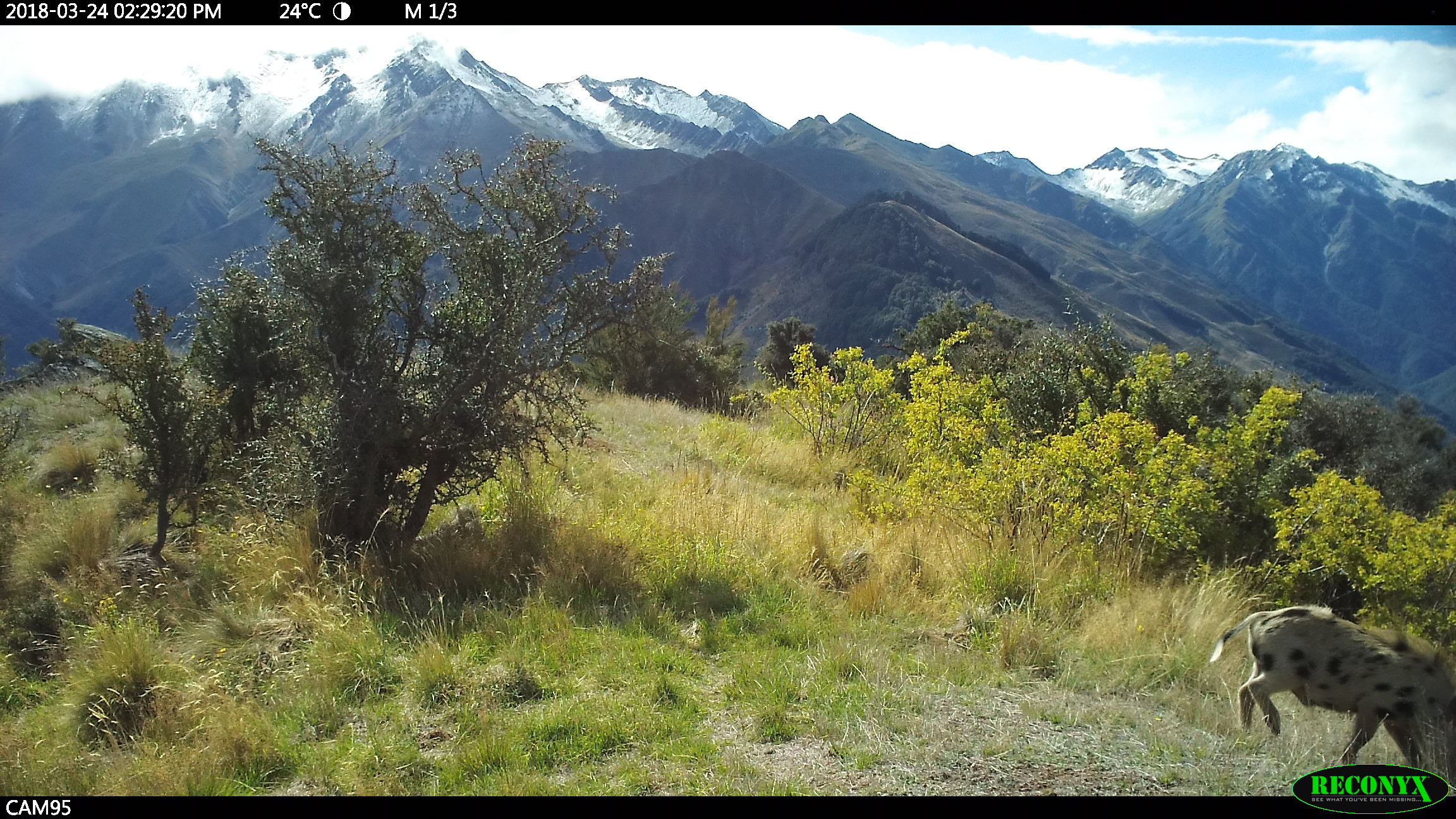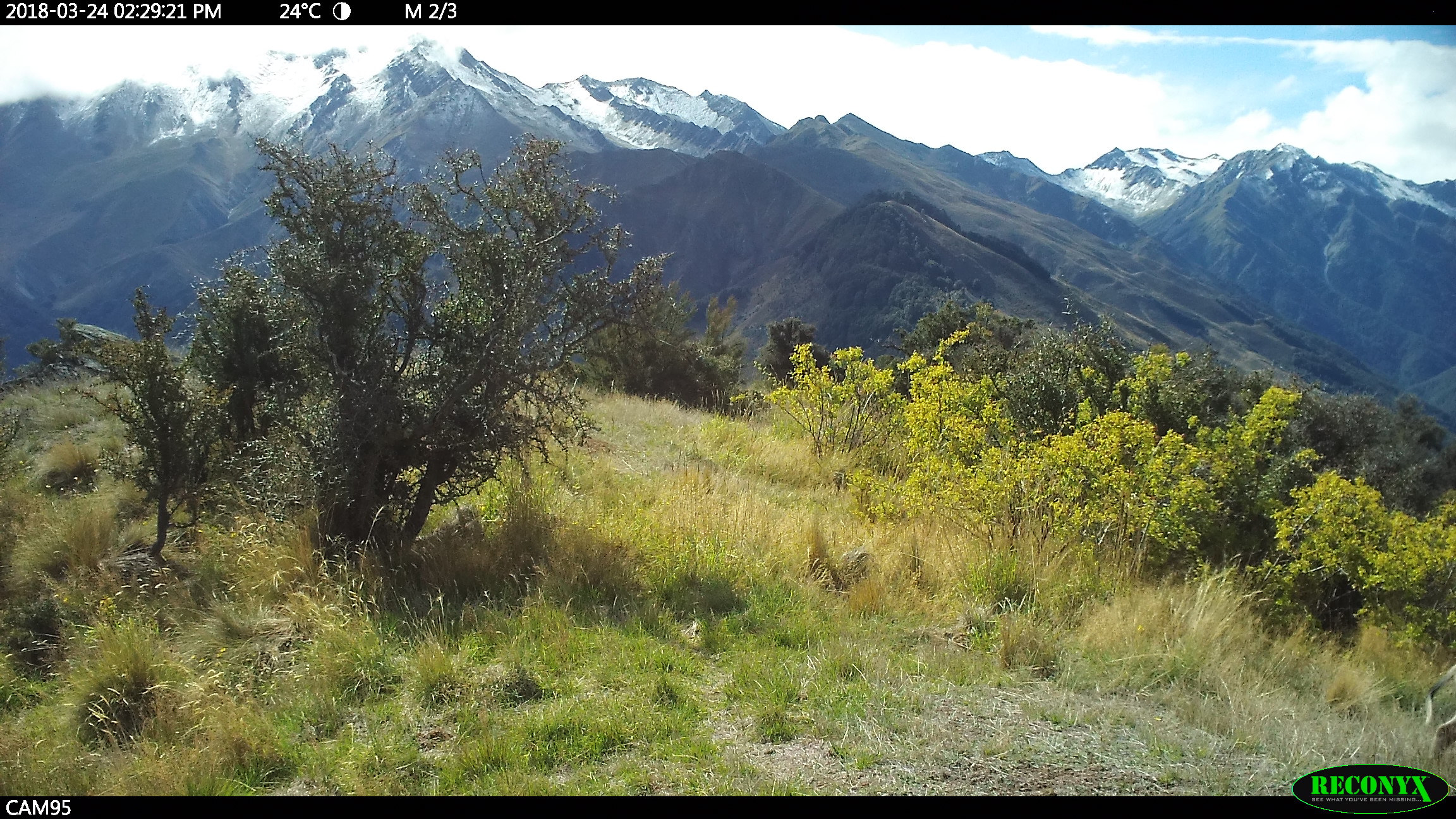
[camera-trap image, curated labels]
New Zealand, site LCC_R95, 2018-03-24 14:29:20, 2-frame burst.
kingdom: Animalia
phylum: Chordata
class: Mammalia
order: Artiodactyla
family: Suidae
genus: Sus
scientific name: Sus scrofa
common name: pig